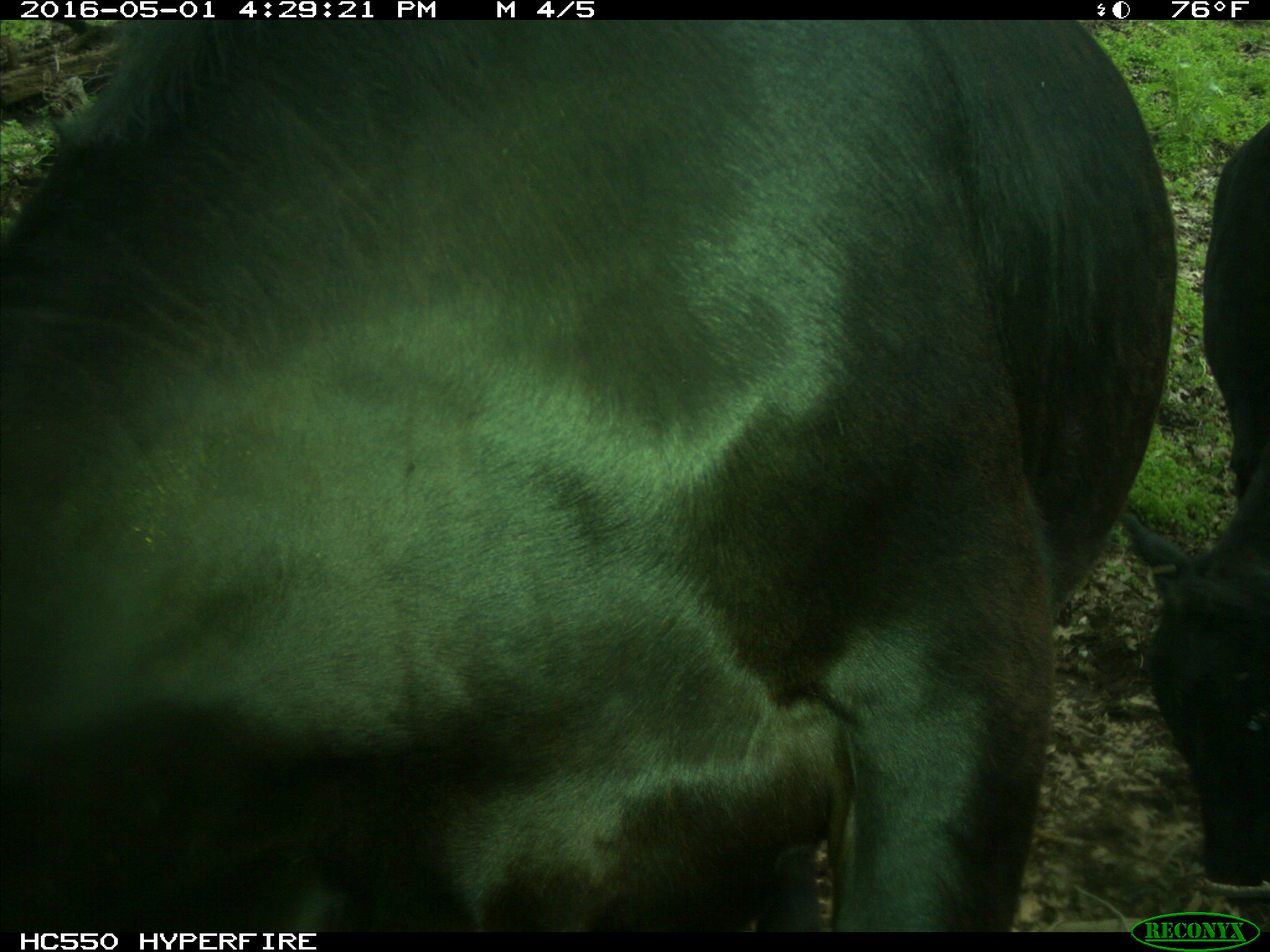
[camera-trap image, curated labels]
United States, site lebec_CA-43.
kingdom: Animalia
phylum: Chordata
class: Mammalia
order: Artiodactyla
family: Bovidae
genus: Bos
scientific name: Bos taurus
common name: domestic cow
Bos taurus (domestic cow).